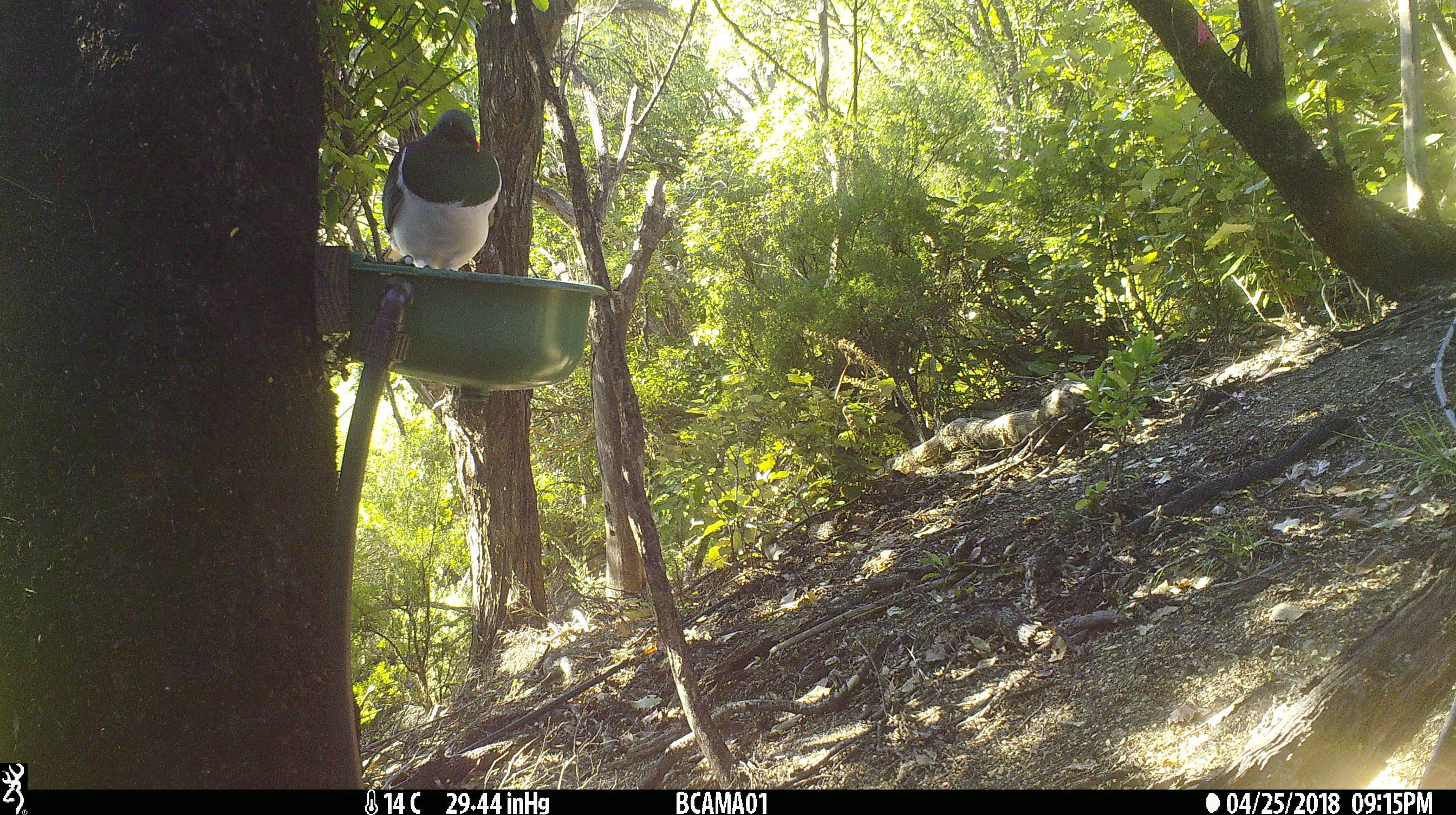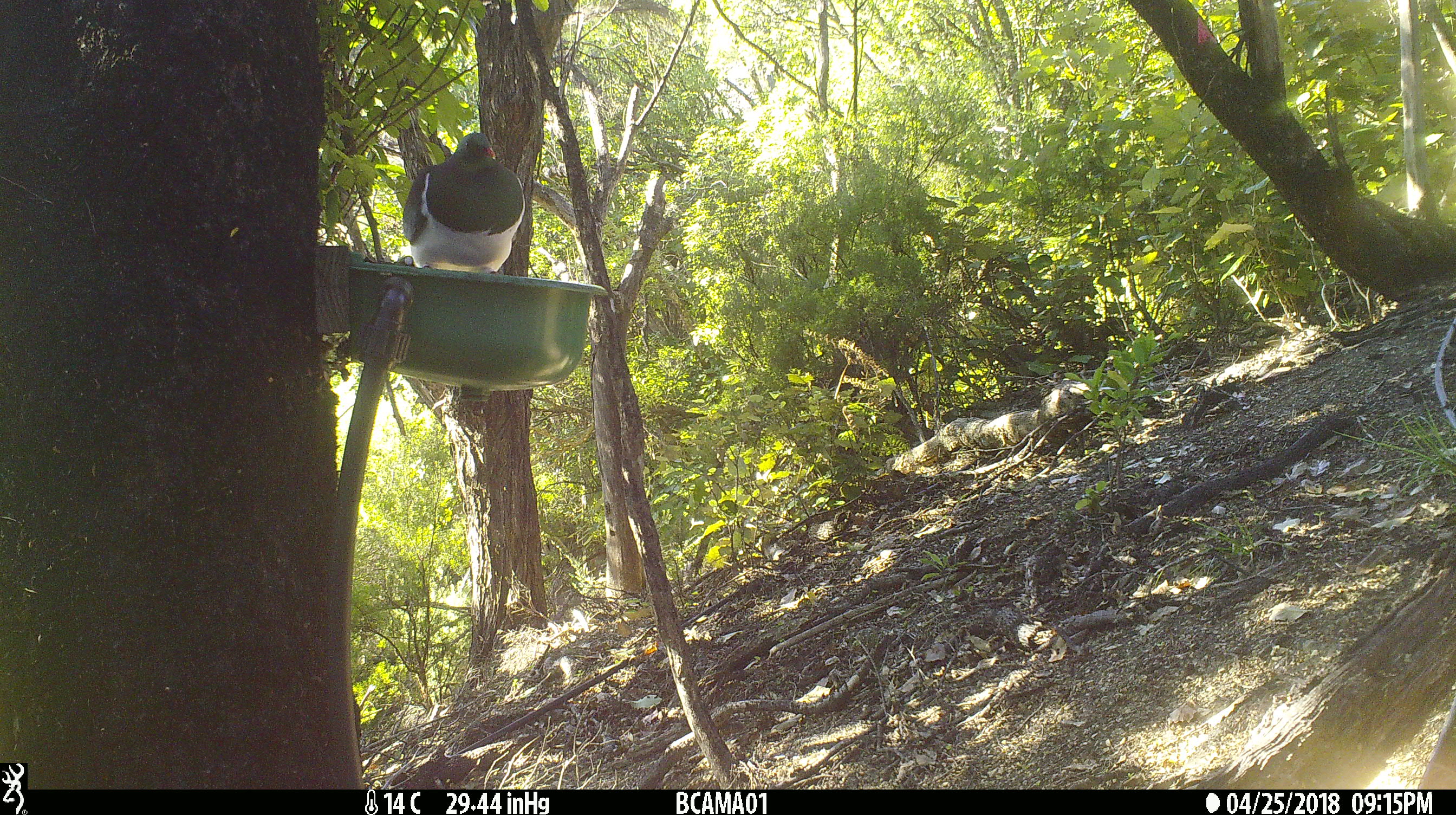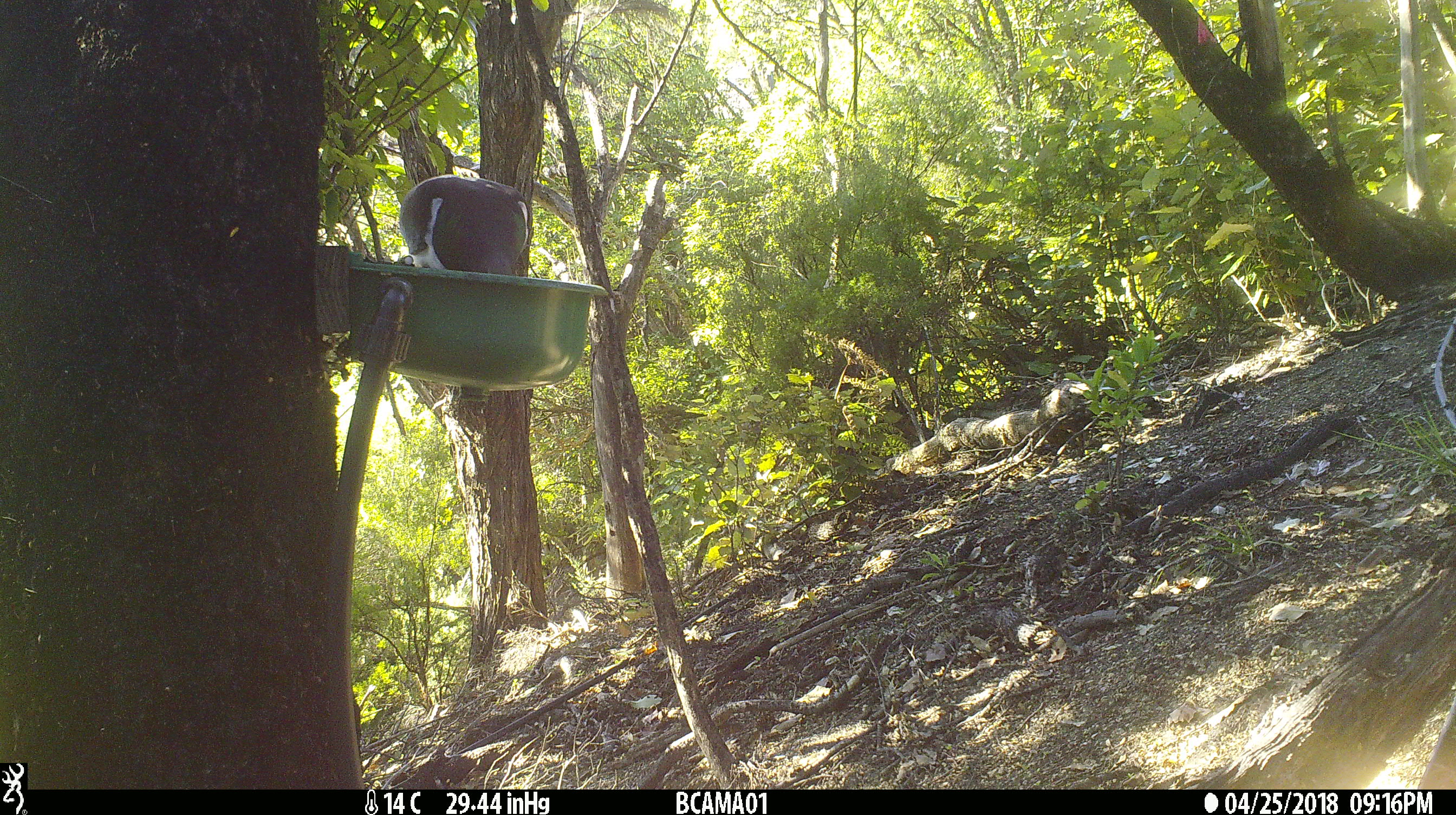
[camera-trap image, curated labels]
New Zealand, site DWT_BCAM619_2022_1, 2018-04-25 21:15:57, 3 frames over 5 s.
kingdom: Animalia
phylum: Chordata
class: Aves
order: Columbiformes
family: Columbidae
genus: Hemiphaga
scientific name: Hemiphaga novaeseelandiae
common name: new zealand pigeon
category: kereru